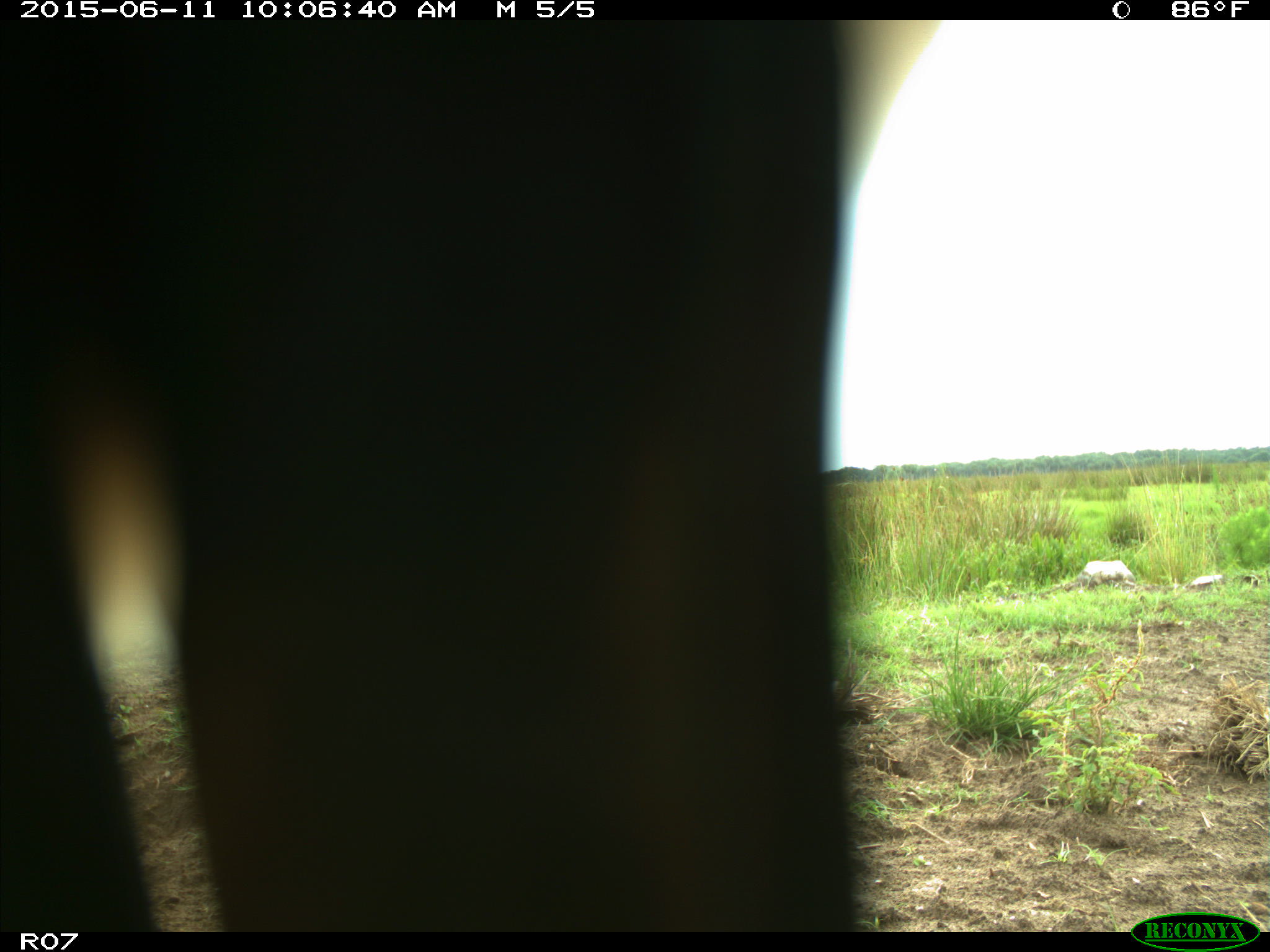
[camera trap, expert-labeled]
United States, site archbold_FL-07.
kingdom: Animalia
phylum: Chordata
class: Mammalia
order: Artiodactyla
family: Bovidae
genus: Bos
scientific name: Bos taurus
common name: domestic cow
Bos taurus (domestic cow).